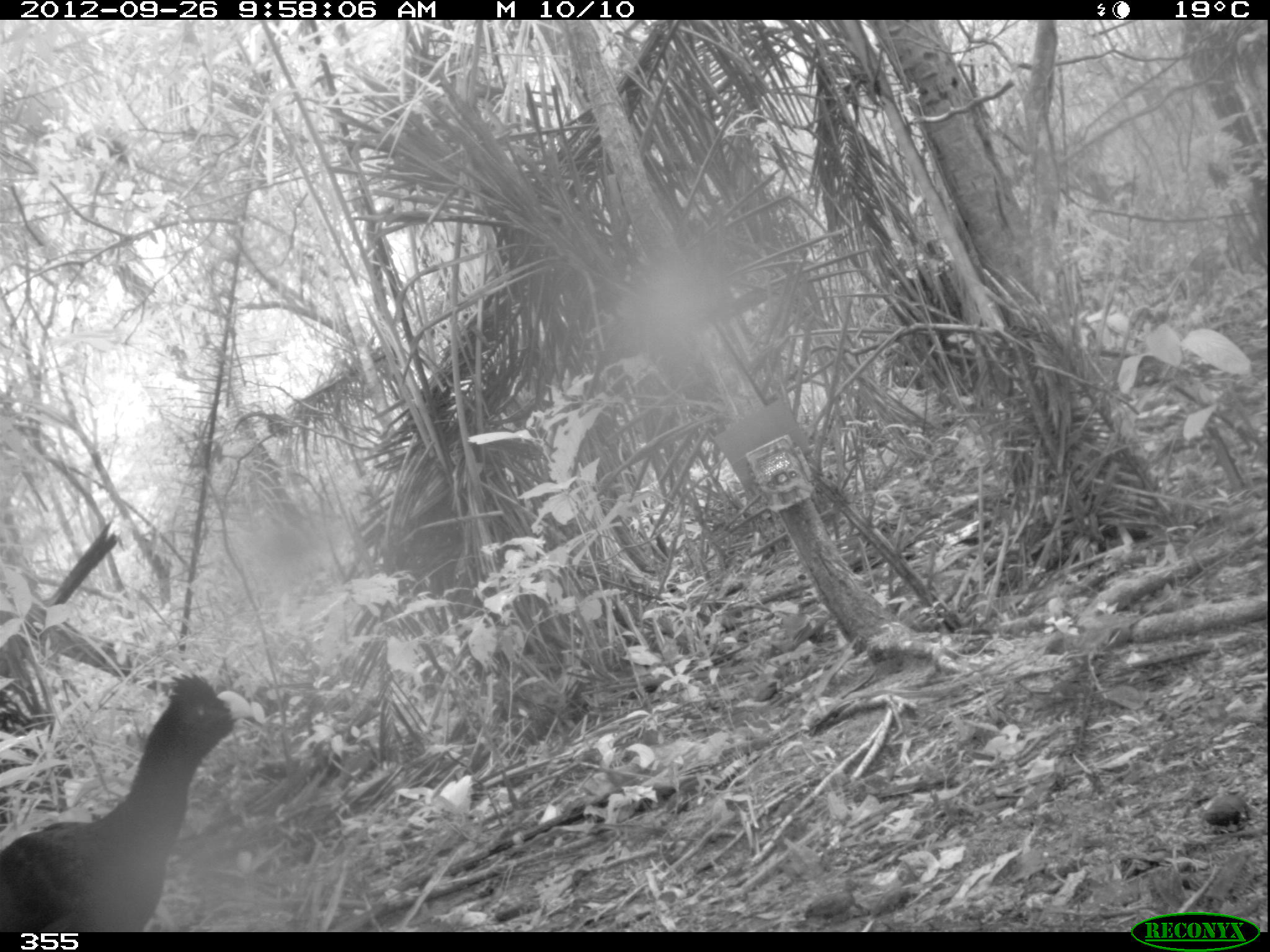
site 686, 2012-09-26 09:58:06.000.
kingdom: Animalia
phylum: Chordata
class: Aves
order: Galliformes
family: Cracidae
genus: Mitu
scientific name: Mitu tuberosum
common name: razor-billed curassow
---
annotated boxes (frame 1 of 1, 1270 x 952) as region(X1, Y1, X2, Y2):
mitu tuberosum: region(0, 672, 252, 932)